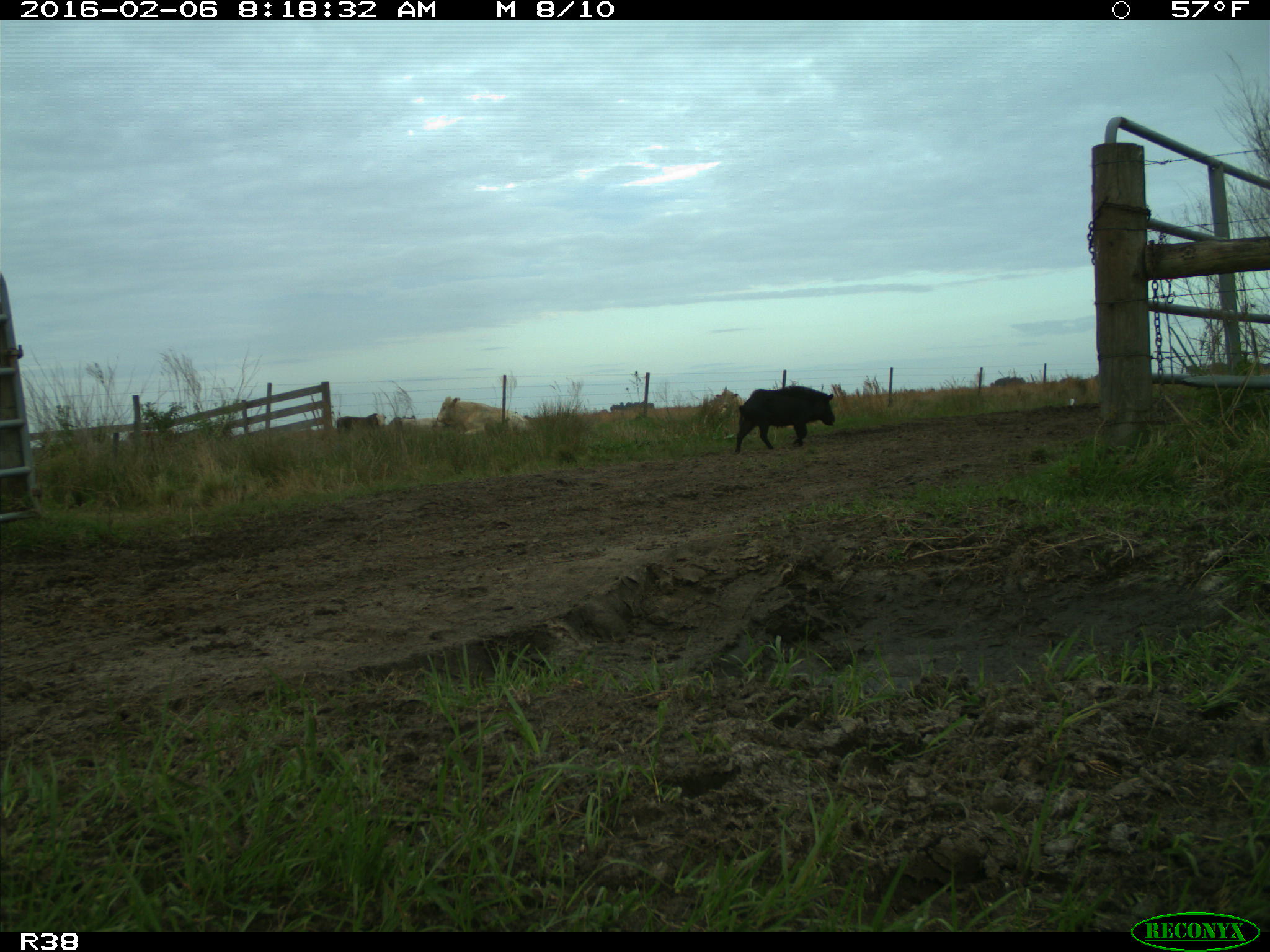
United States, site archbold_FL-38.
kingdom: Animalia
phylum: Chordata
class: Mammalia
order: Artiodactyla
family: Suidae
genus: Sus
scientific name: Sus scrofa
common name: wild boar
Sus scrofa (wild boar).